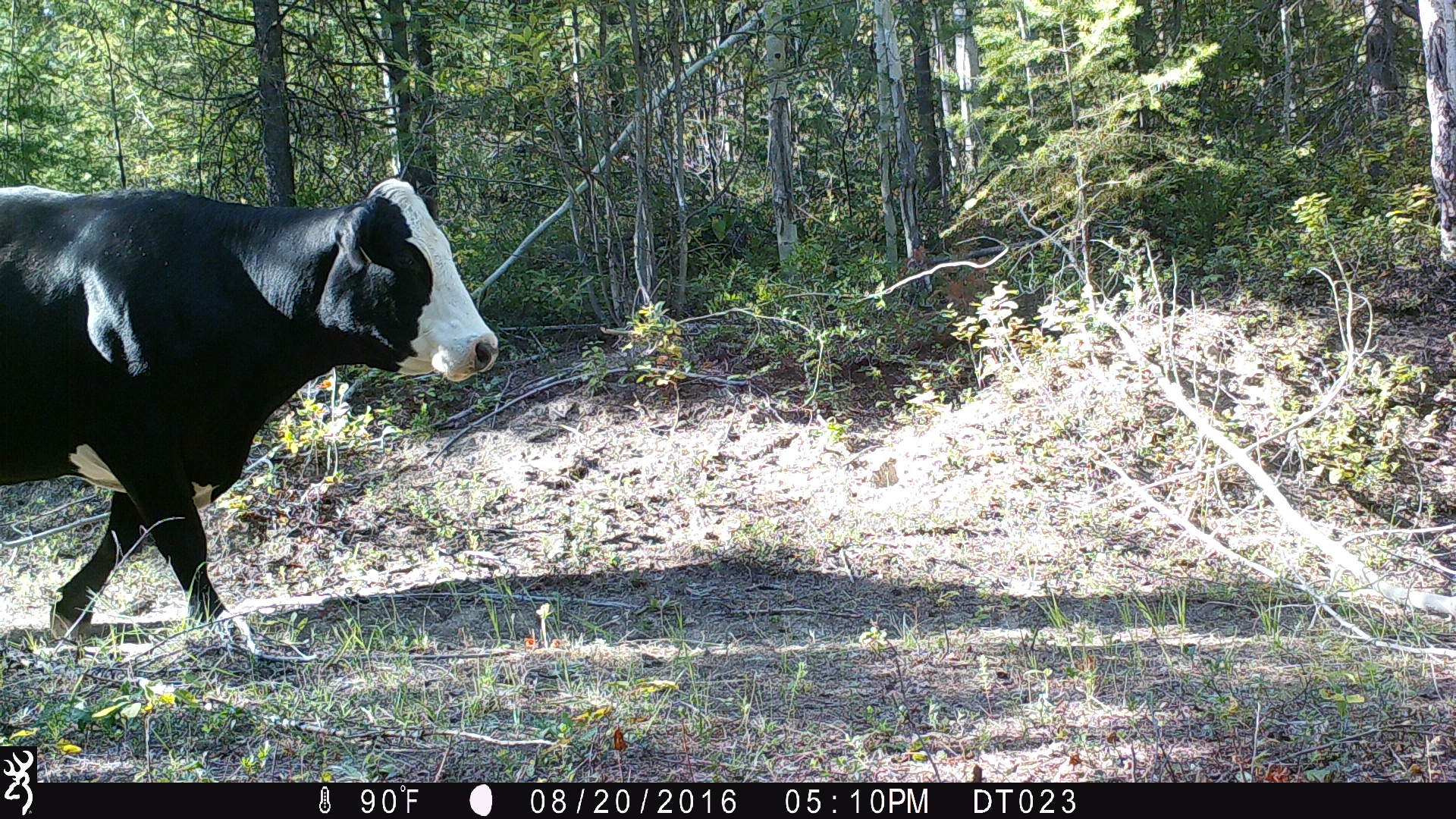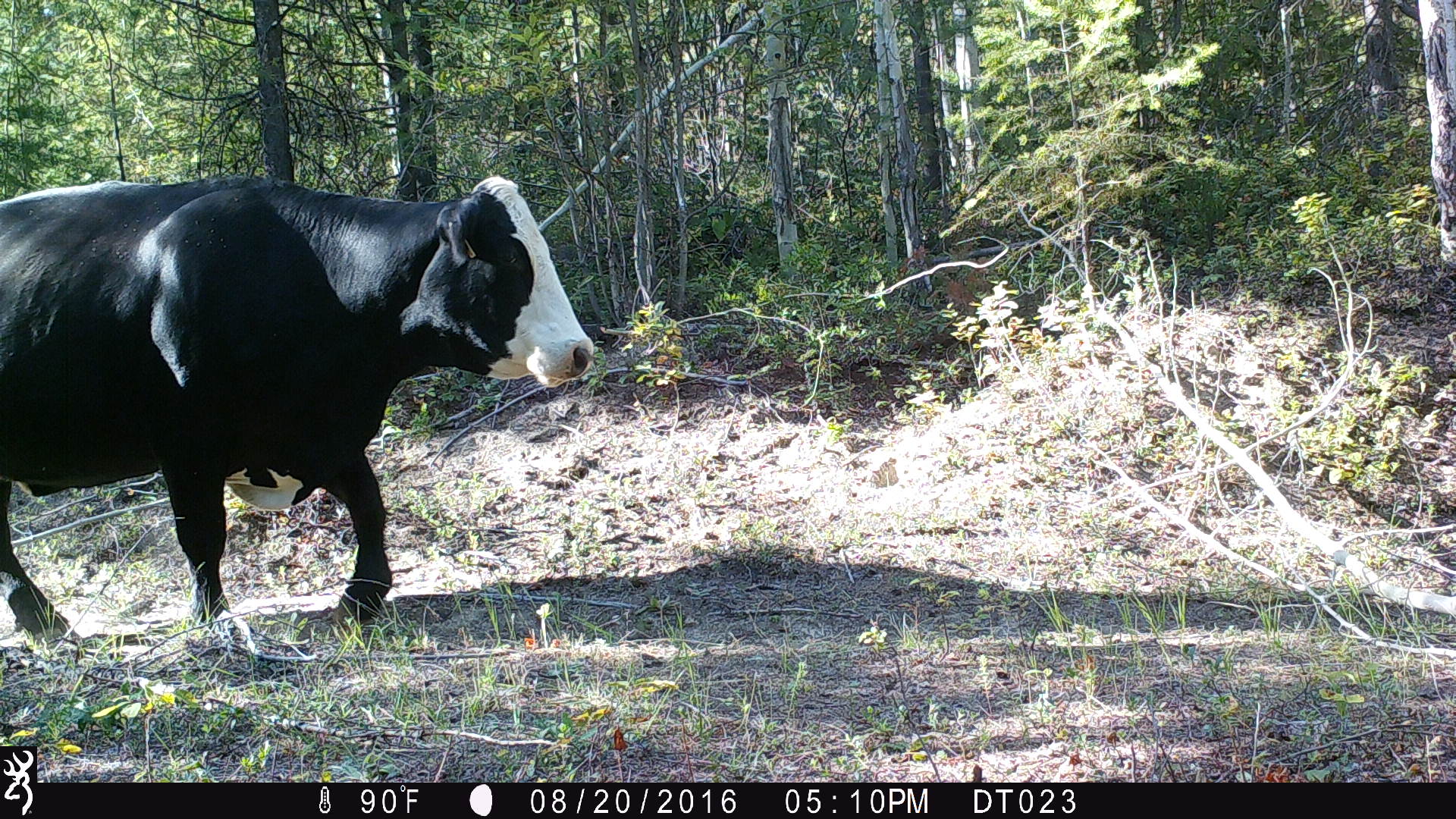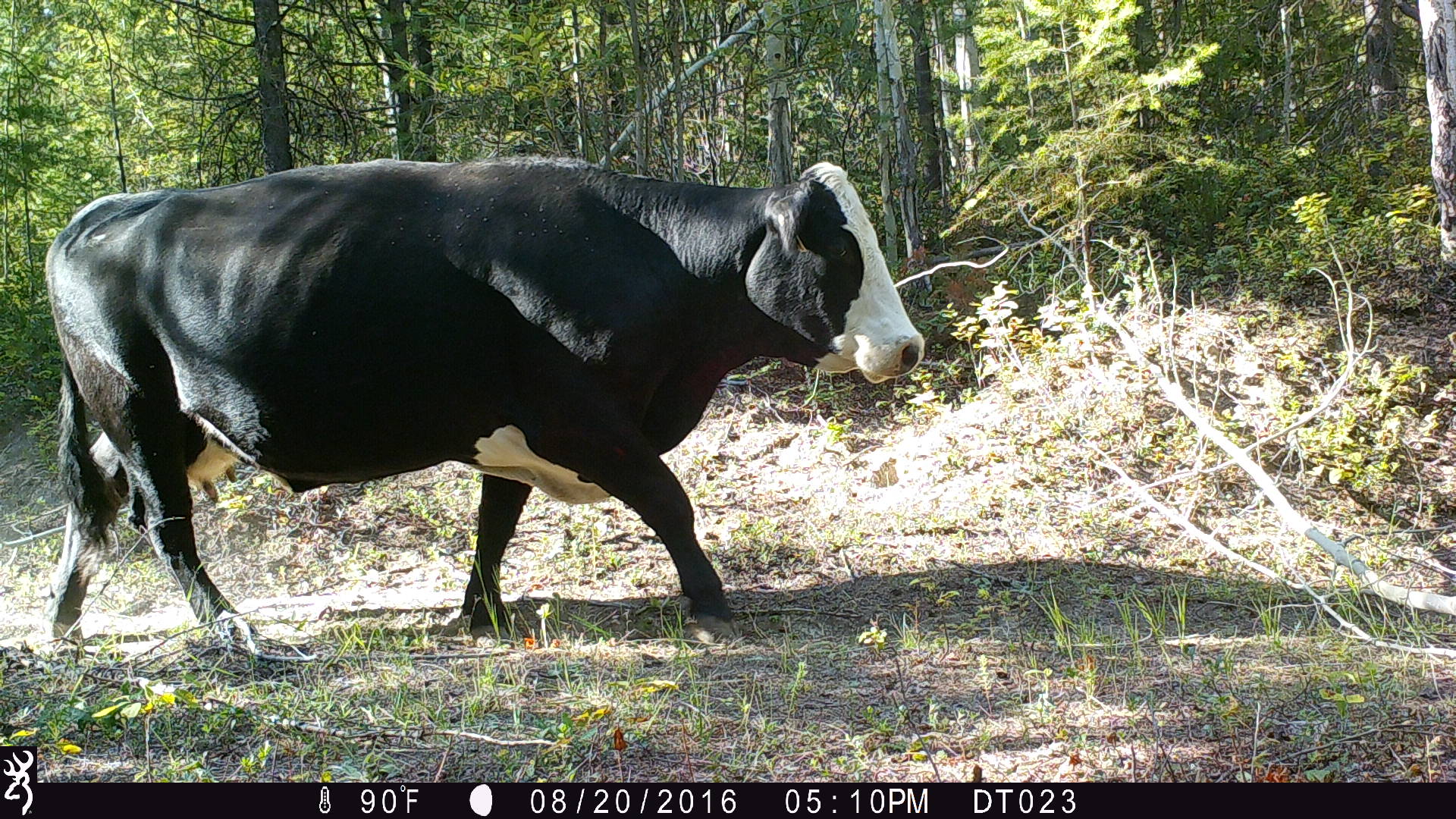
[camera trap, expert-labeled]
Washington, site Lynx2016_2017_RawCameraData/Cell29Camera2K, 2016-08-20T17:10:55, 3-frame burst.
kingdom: Animalia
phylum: Chordata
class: Mammalia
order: Artiodactyla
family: Bovidae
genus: Bos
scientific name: Bos taurus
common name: domestic cattle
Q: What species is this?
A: Domestic cattle (Bos taurus).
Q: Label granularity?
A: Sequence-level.